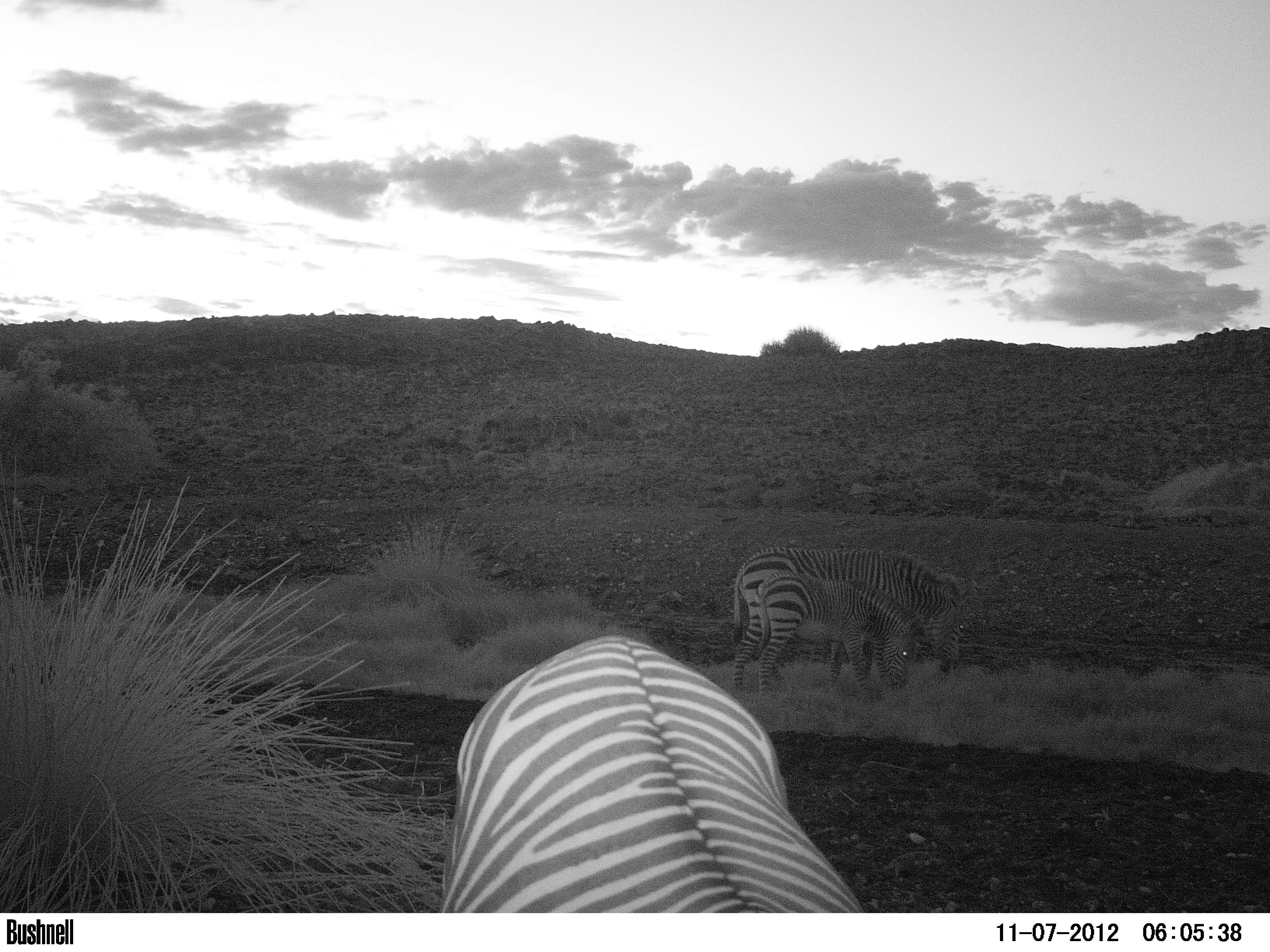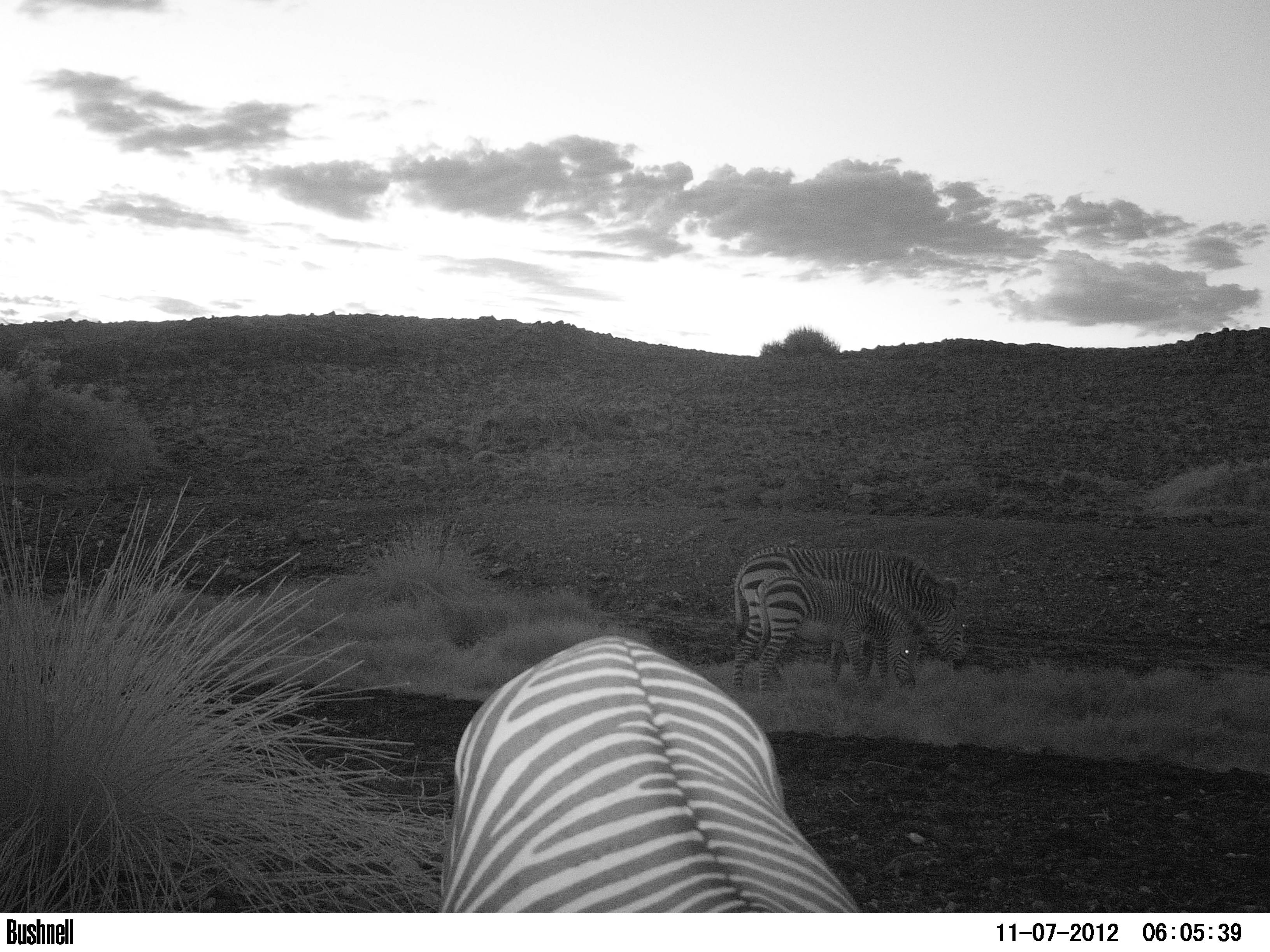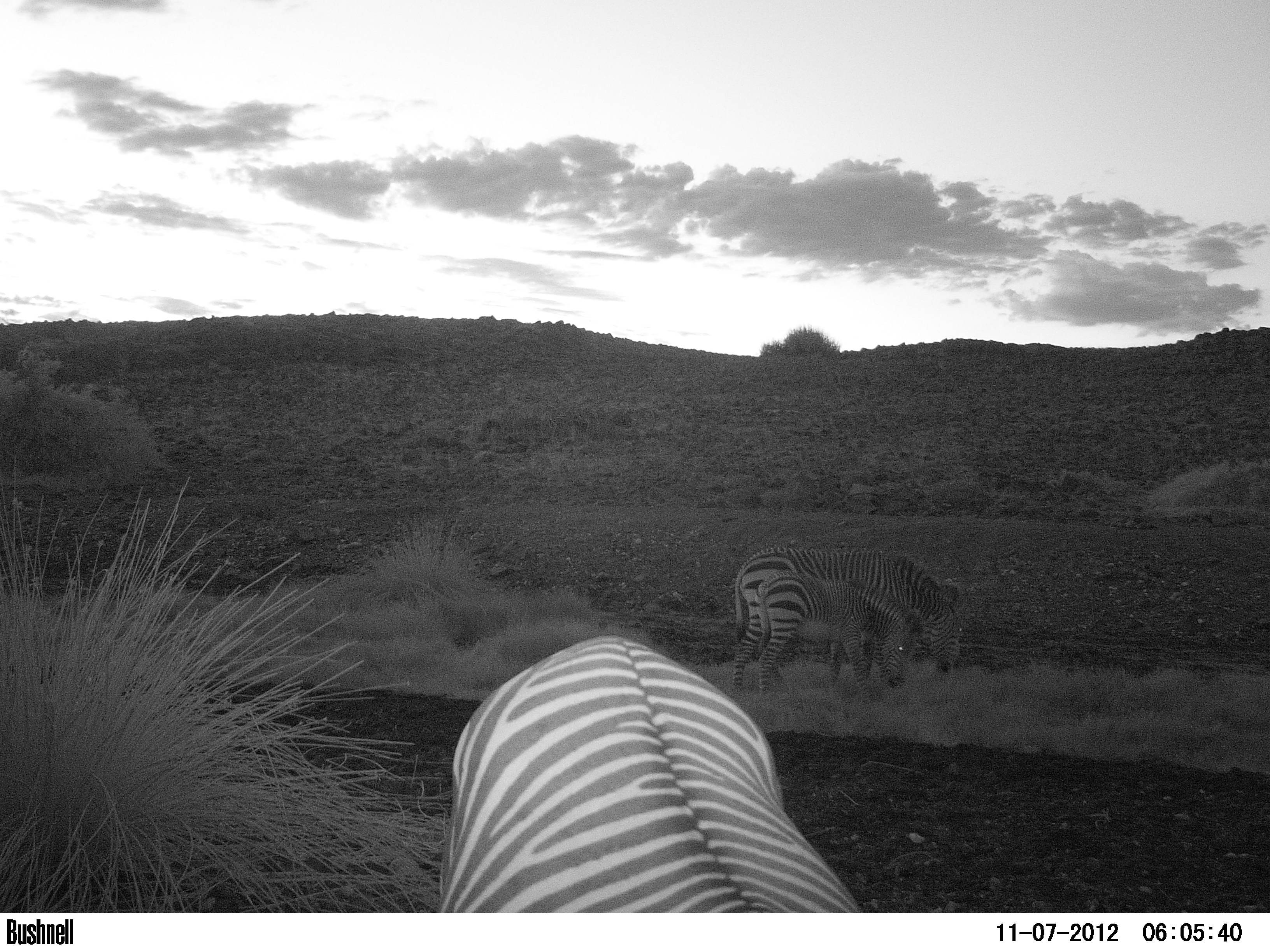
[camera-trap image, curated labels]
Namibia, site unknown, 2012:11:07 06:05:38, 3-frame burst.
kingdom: Animalia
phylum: Chordata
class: Mammalia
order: Perissodactyla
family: Equidae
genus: Equus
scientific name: Equus zebra hartmannae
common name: hartmann's mountain zebra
Equus zebra hartmannae (hartmann's mountain zebra).